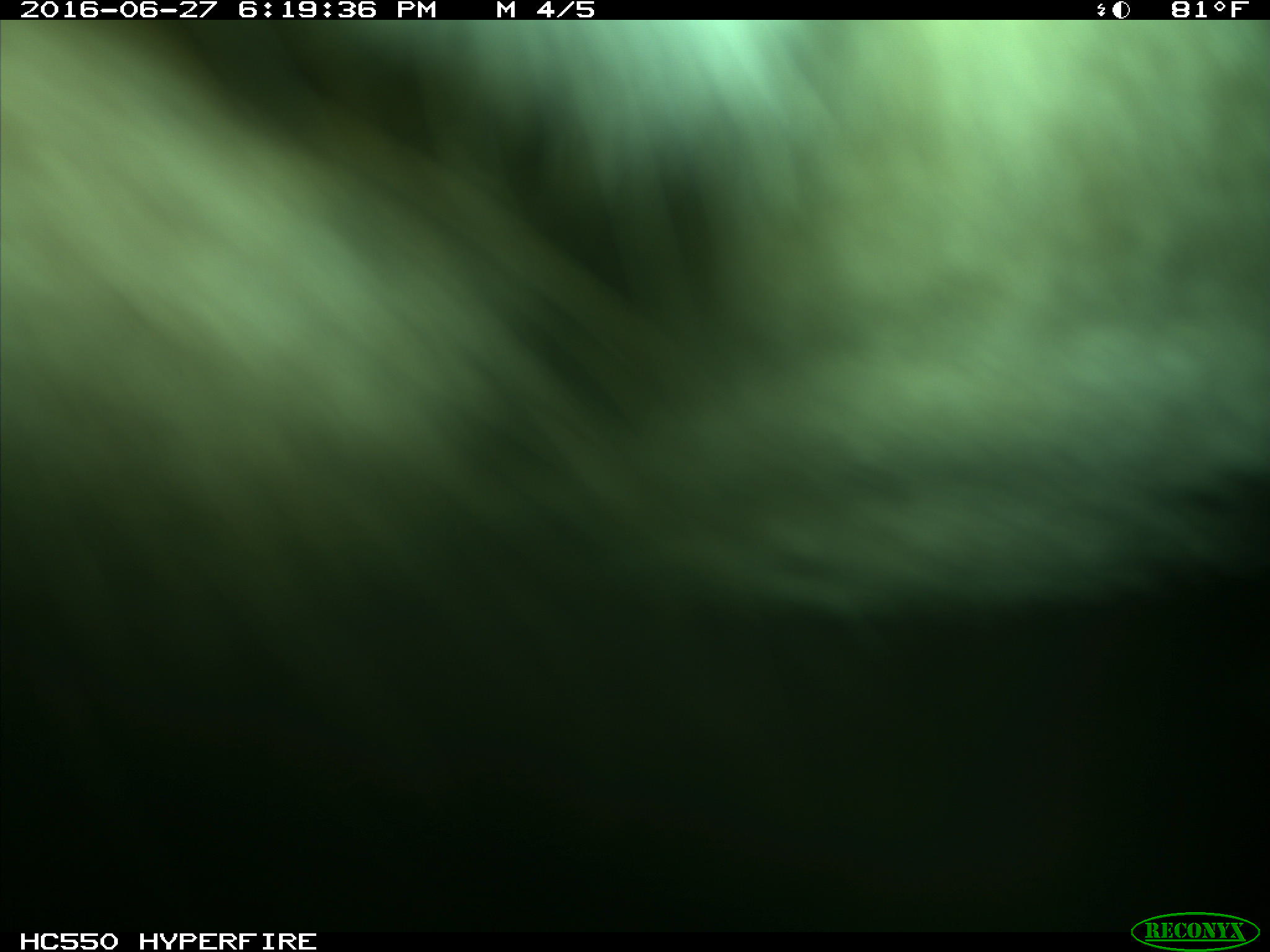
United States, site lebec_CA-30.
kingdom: Animalia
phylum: Chordata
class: Mammalia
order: Artiodactyla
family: Bovidae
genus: Bos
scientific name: Bos taurus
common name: domestic cow